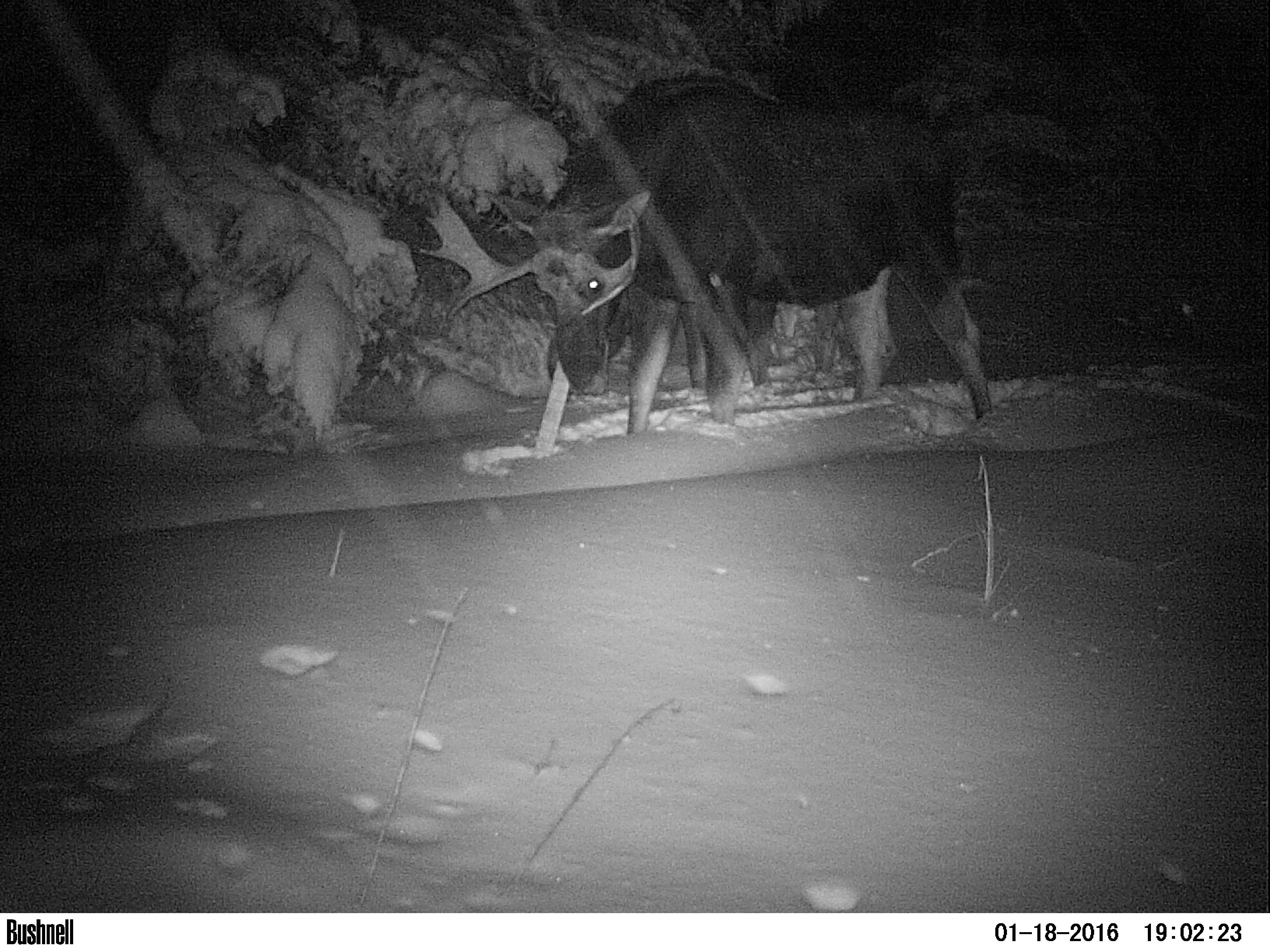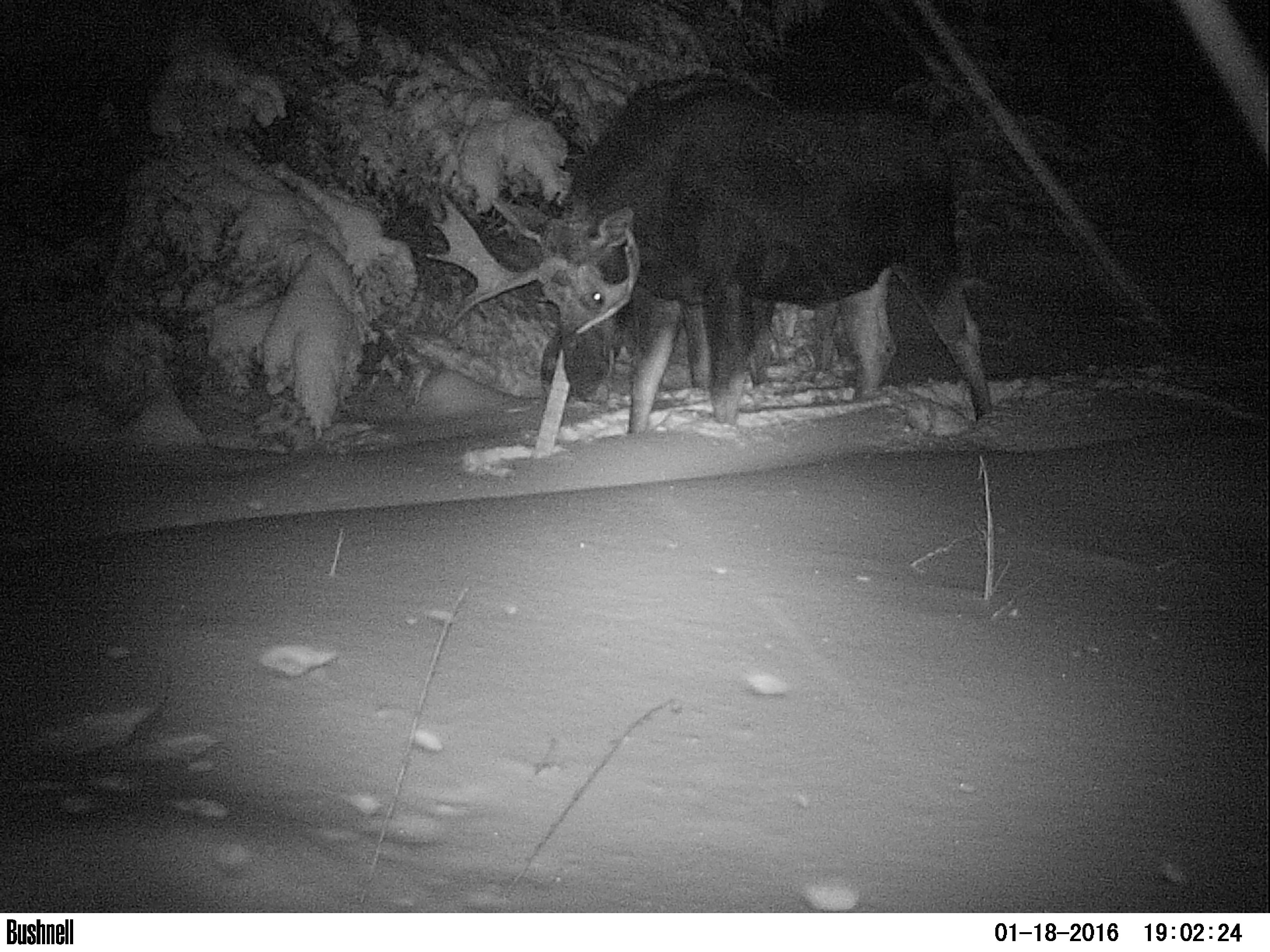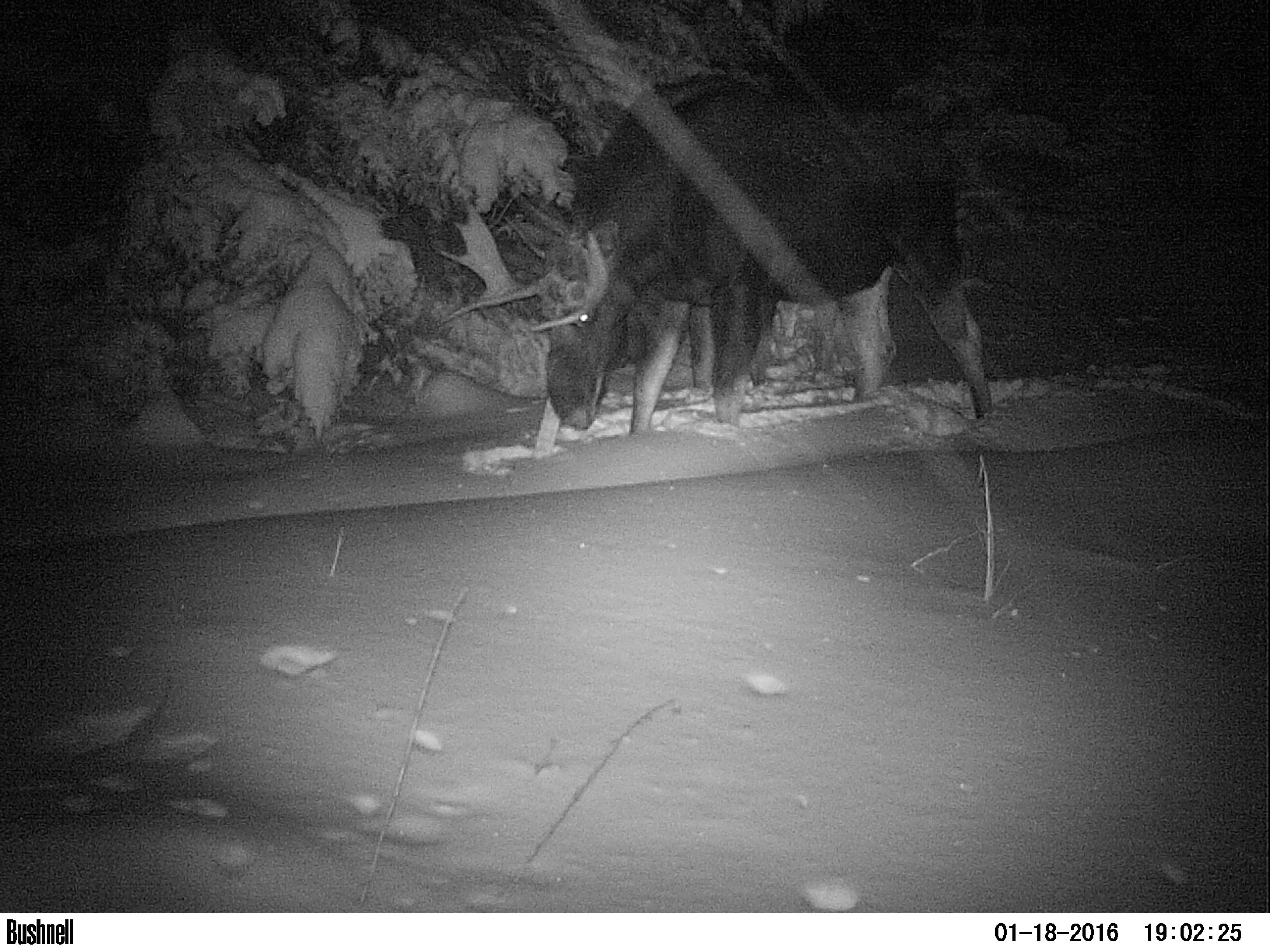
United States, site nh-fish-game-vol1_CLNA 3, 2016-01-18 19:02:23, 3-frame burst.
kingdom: Animalia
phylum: Chordata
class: Mammalia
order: Artiodactyla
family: Cervidae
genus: Alces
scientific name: Alces alces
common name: moose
Moose (Alces alces).